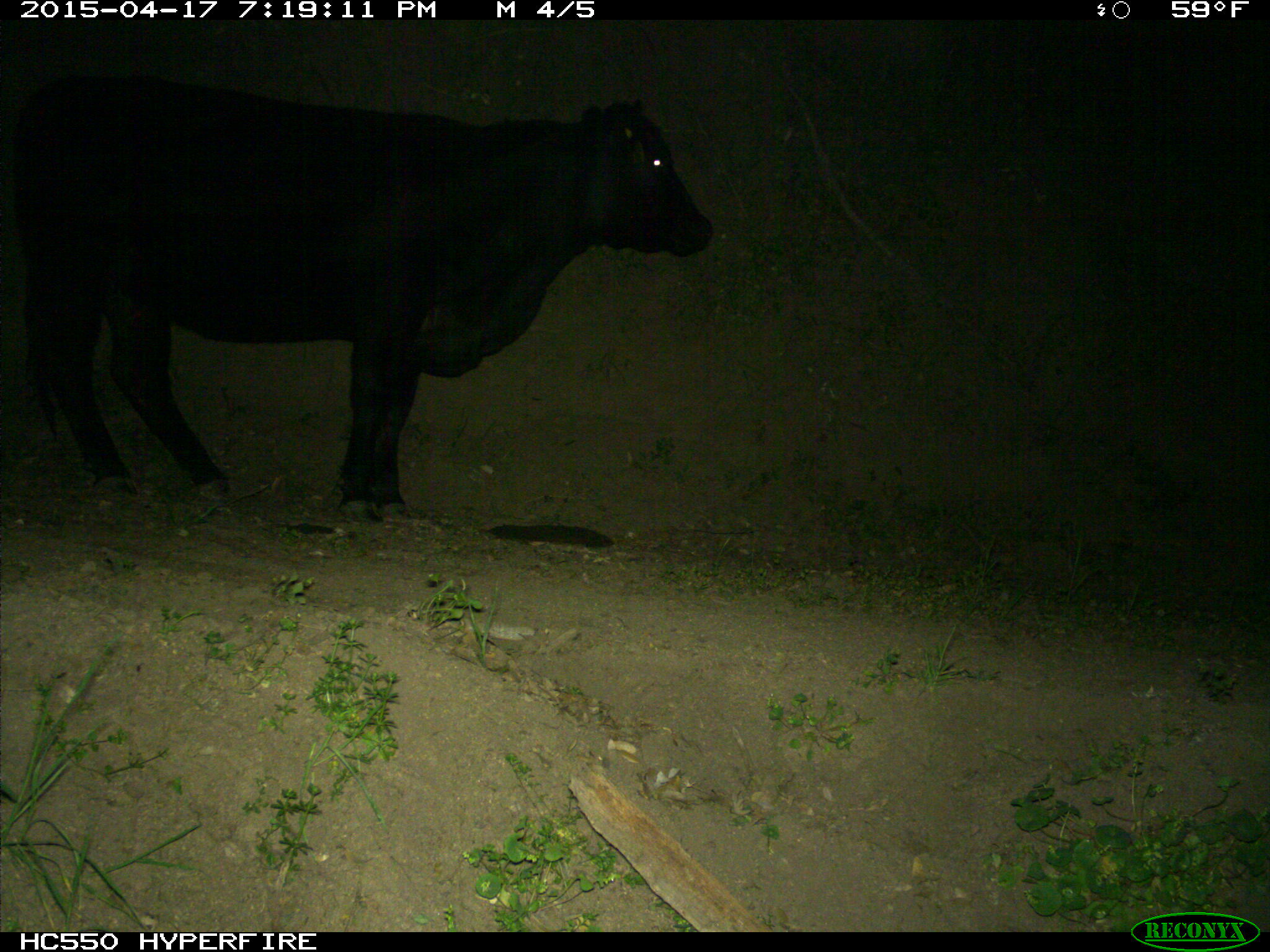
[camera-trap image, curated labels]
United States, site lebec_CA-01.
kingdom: Animalia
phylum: Chordata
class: Mammalia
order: Artiodactyla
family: Bovidae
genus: Bos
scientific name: Bos taurus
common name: domestic cow